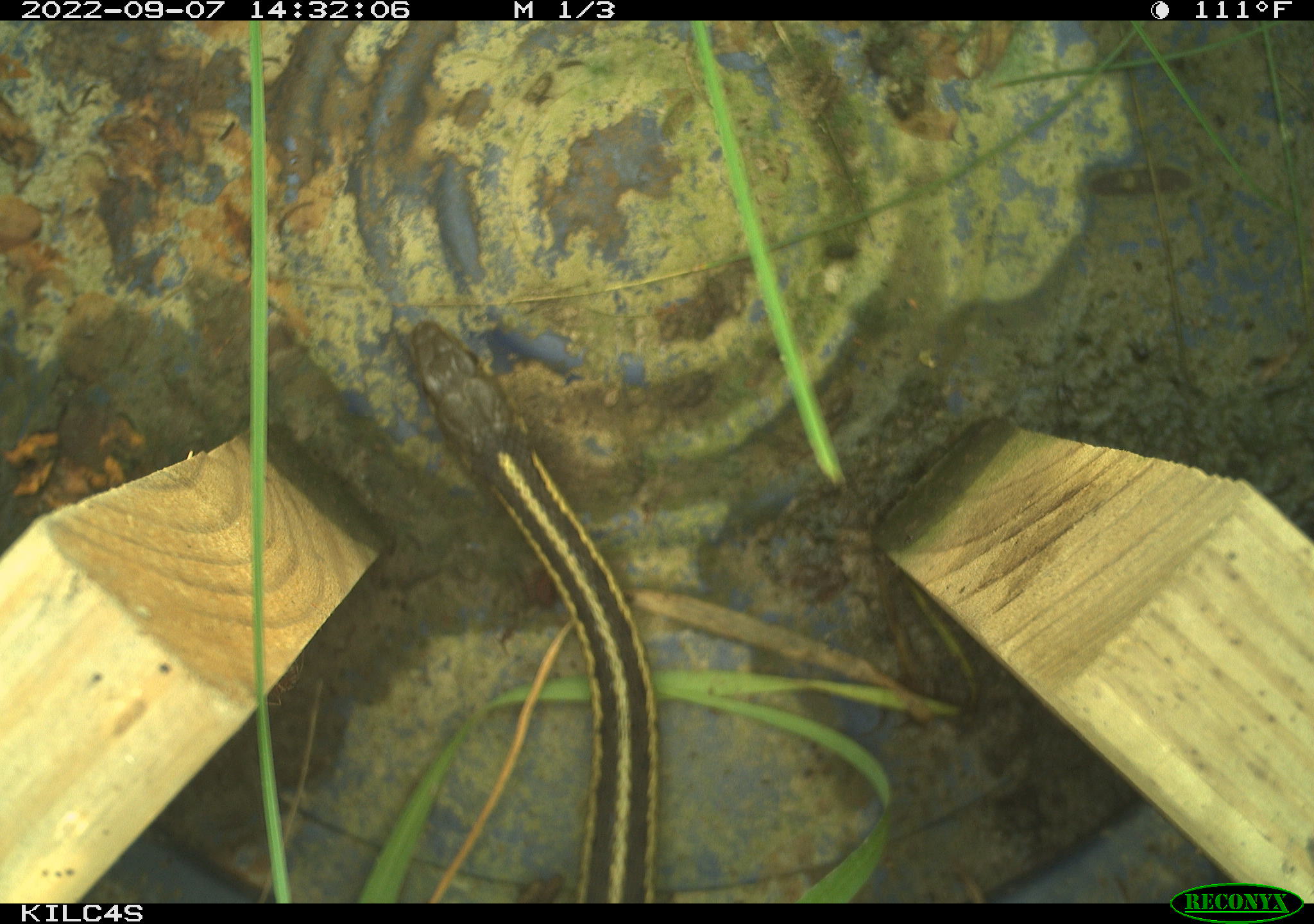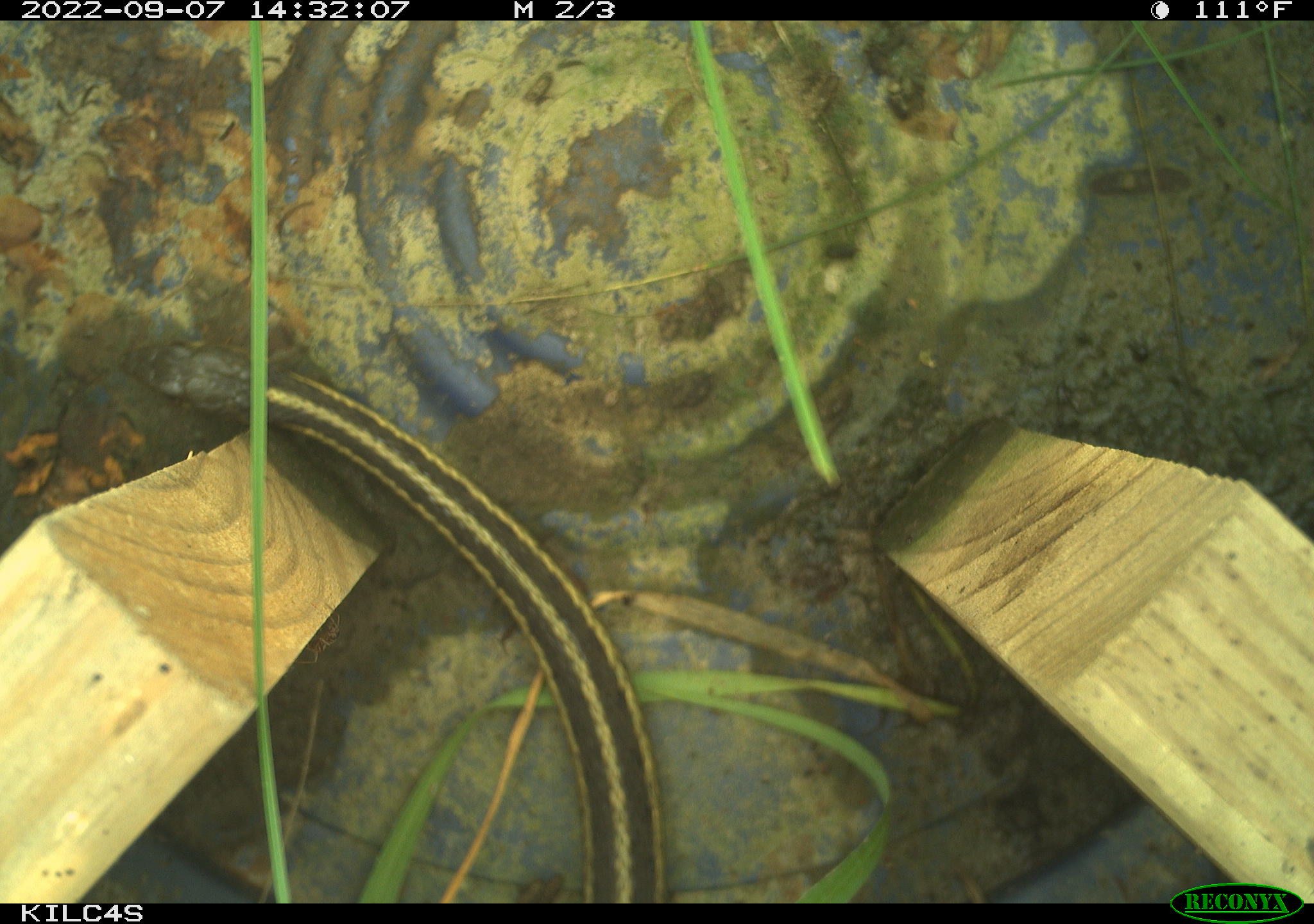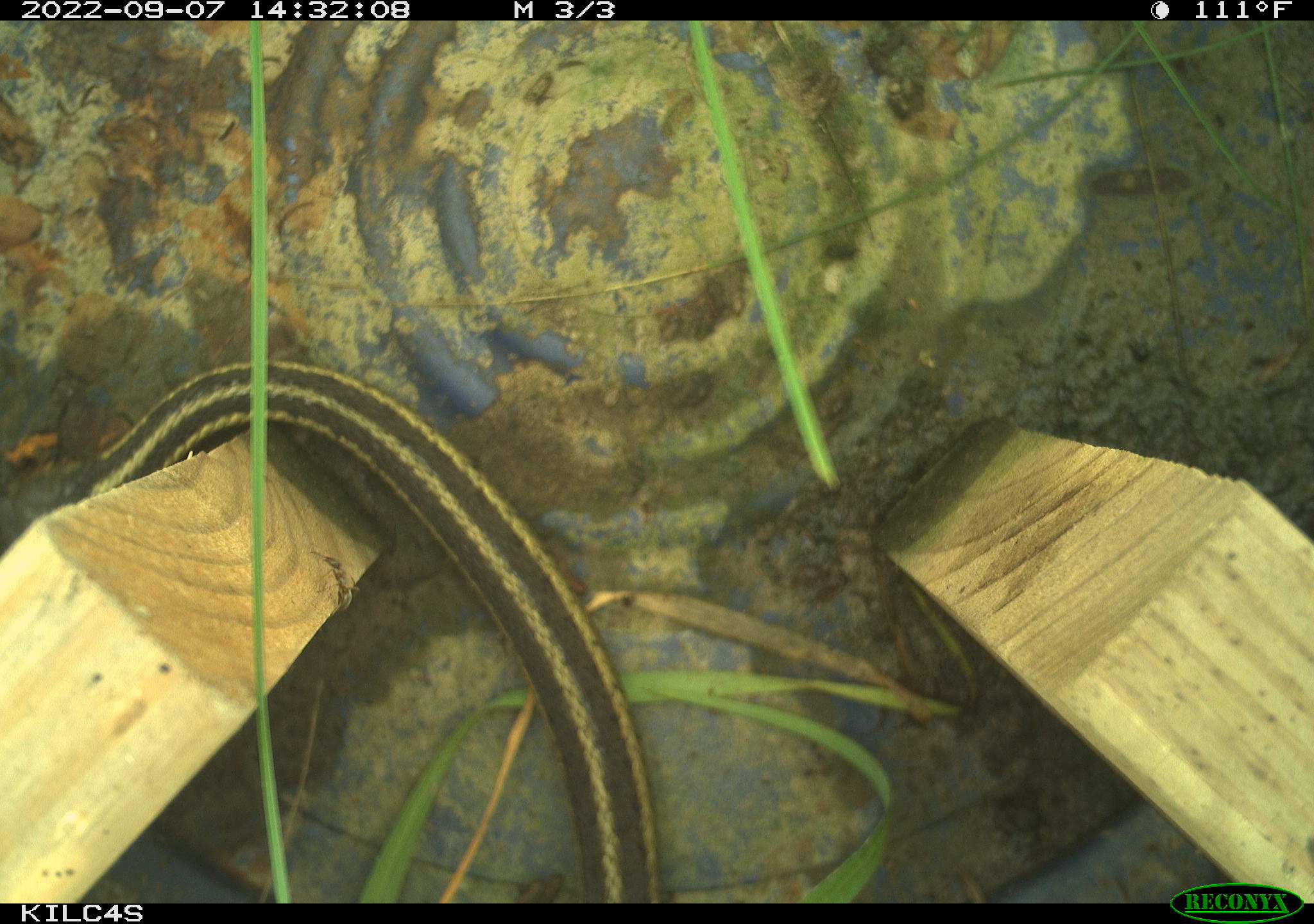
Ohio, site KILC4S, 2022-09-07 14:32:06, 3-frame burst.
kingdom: Animalia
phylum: Chordata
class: Reptilia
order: Squamata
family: Colubridae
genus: Thamnophis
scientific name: Thamnophis sirtalis sirtalis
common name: eastern gartersnake